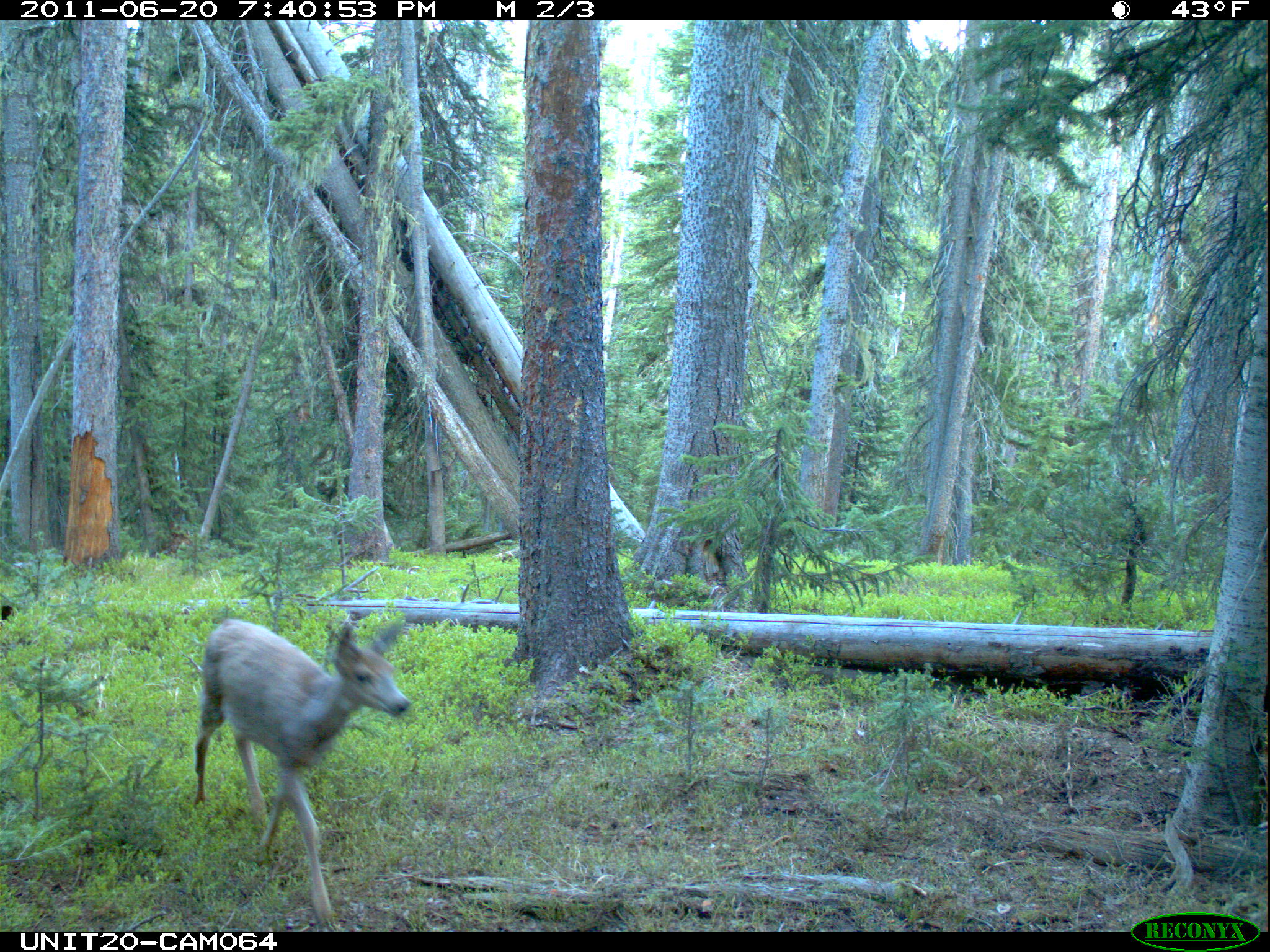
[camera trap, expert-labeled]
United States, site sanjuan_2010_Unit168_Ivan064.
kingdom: Animalia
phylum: Chordata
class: Mammalia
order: Artiodactyla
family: Cervidae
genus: Odocoileus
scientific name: Odocoileus hemionus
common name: mule deer